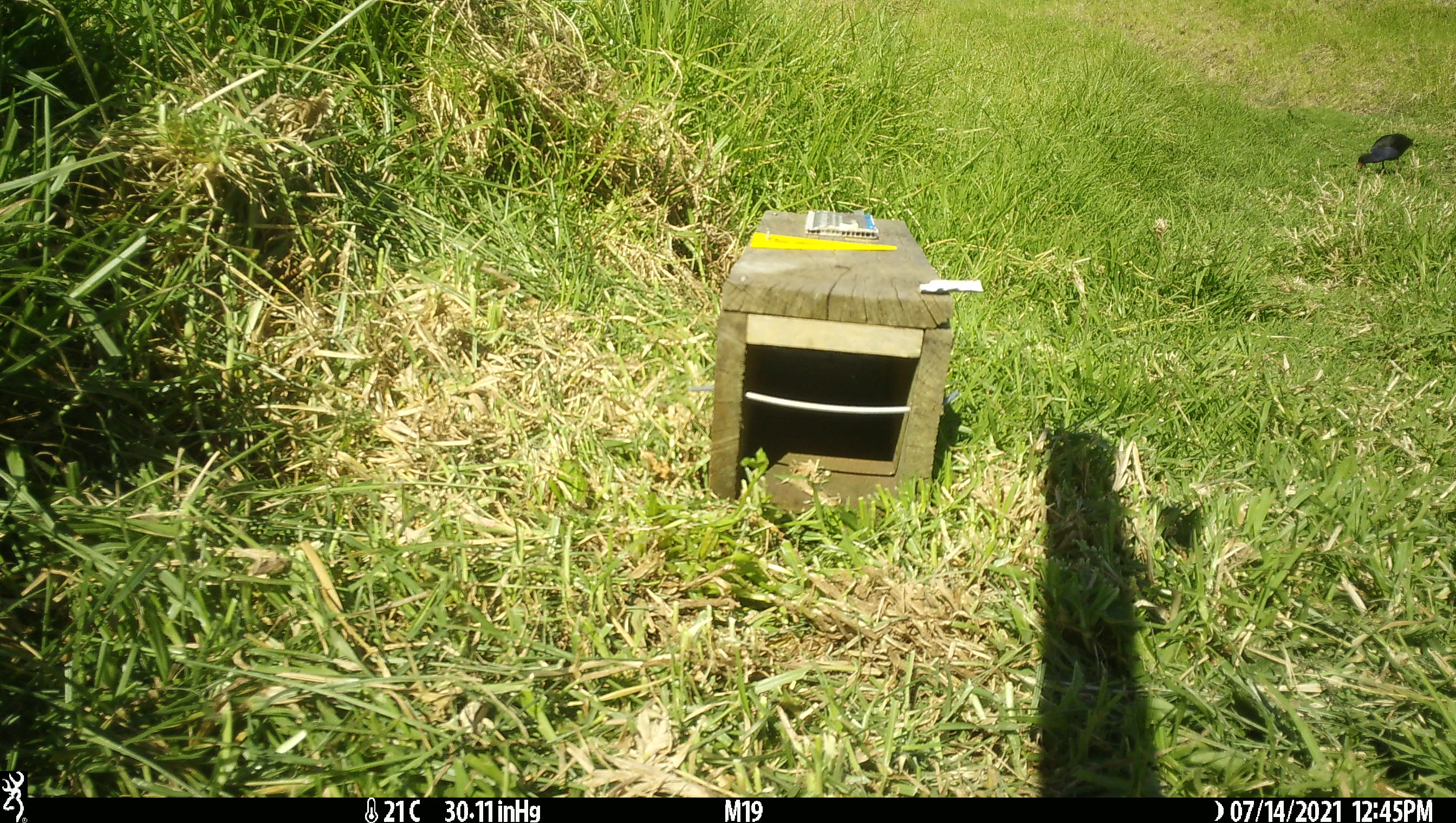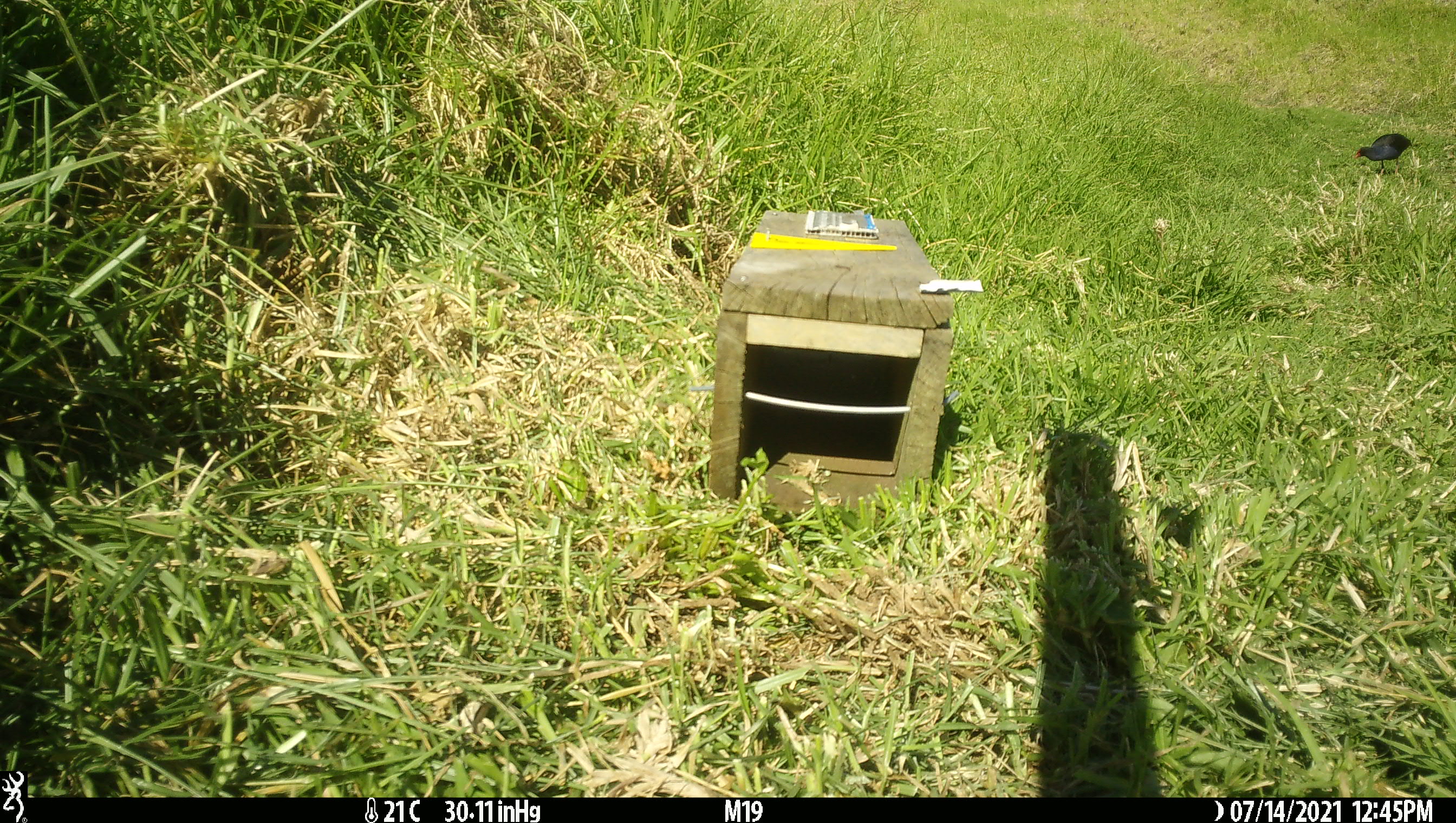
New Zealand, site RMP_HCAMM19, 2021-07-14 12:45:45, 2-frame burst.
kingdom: Animalia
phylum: Chordata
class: Aves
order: Gruiformes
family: Rallidae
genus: Porphyrio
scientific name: Porphyrio melanotus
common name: australasian swamphen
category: pukeko